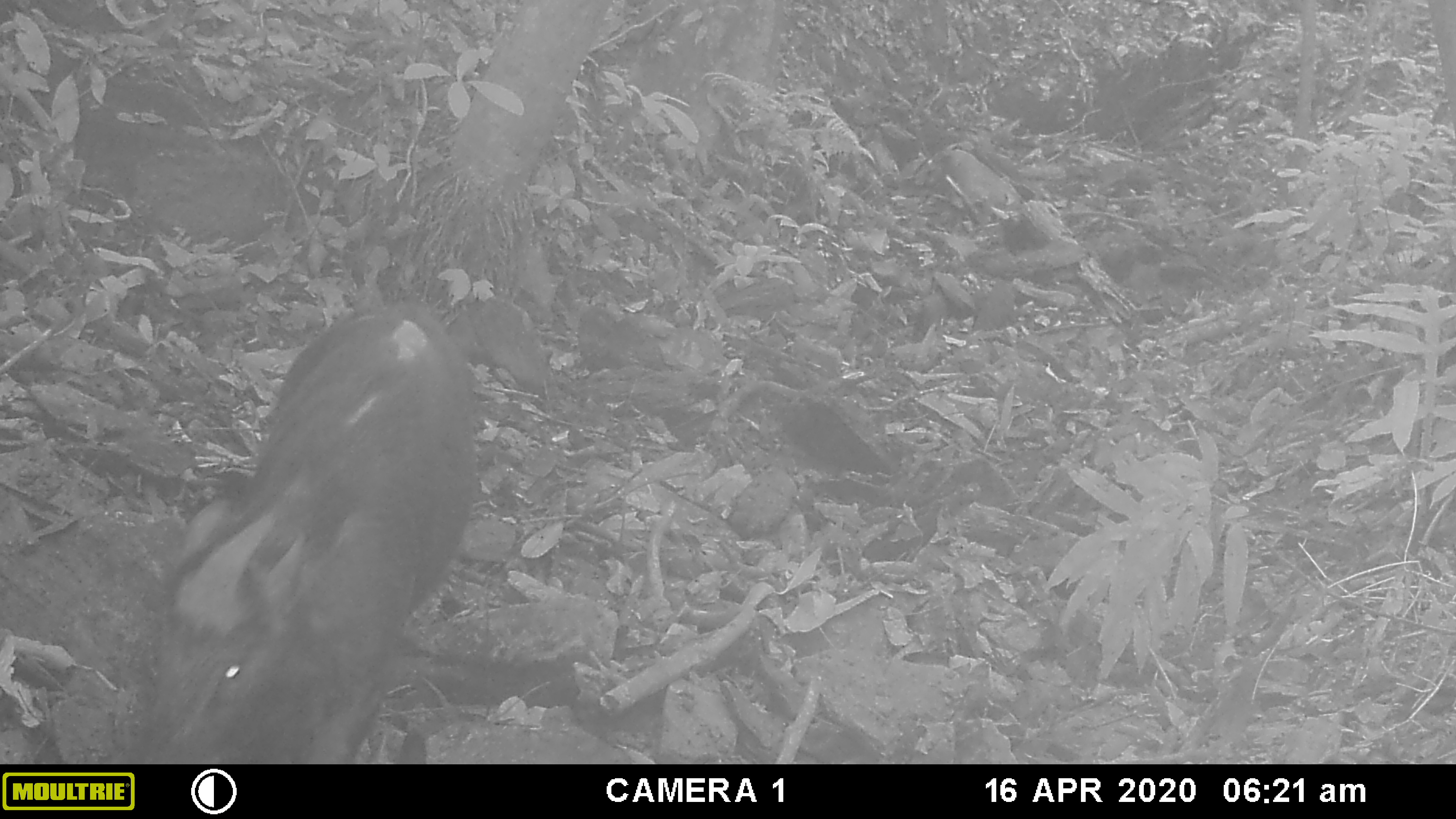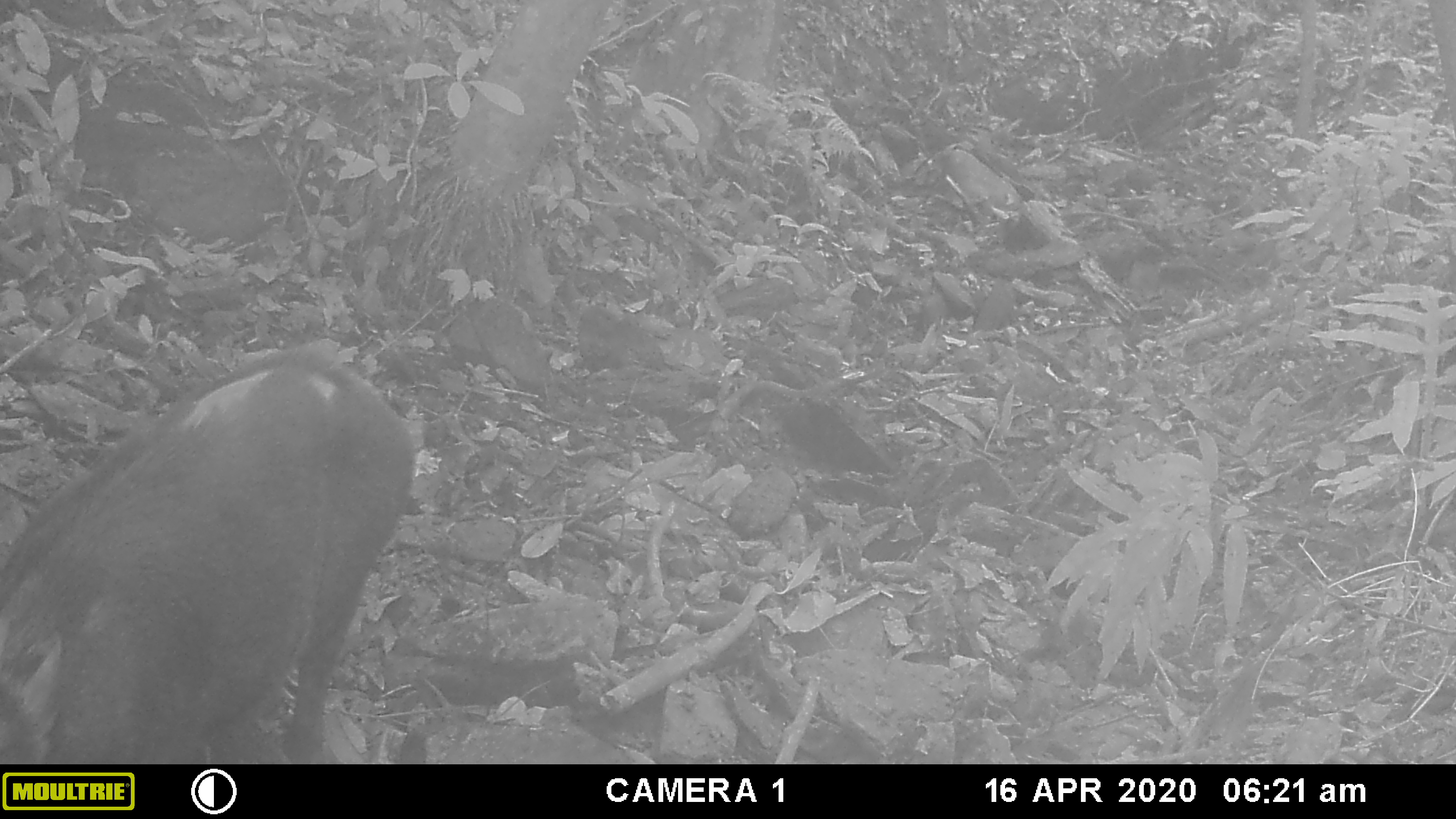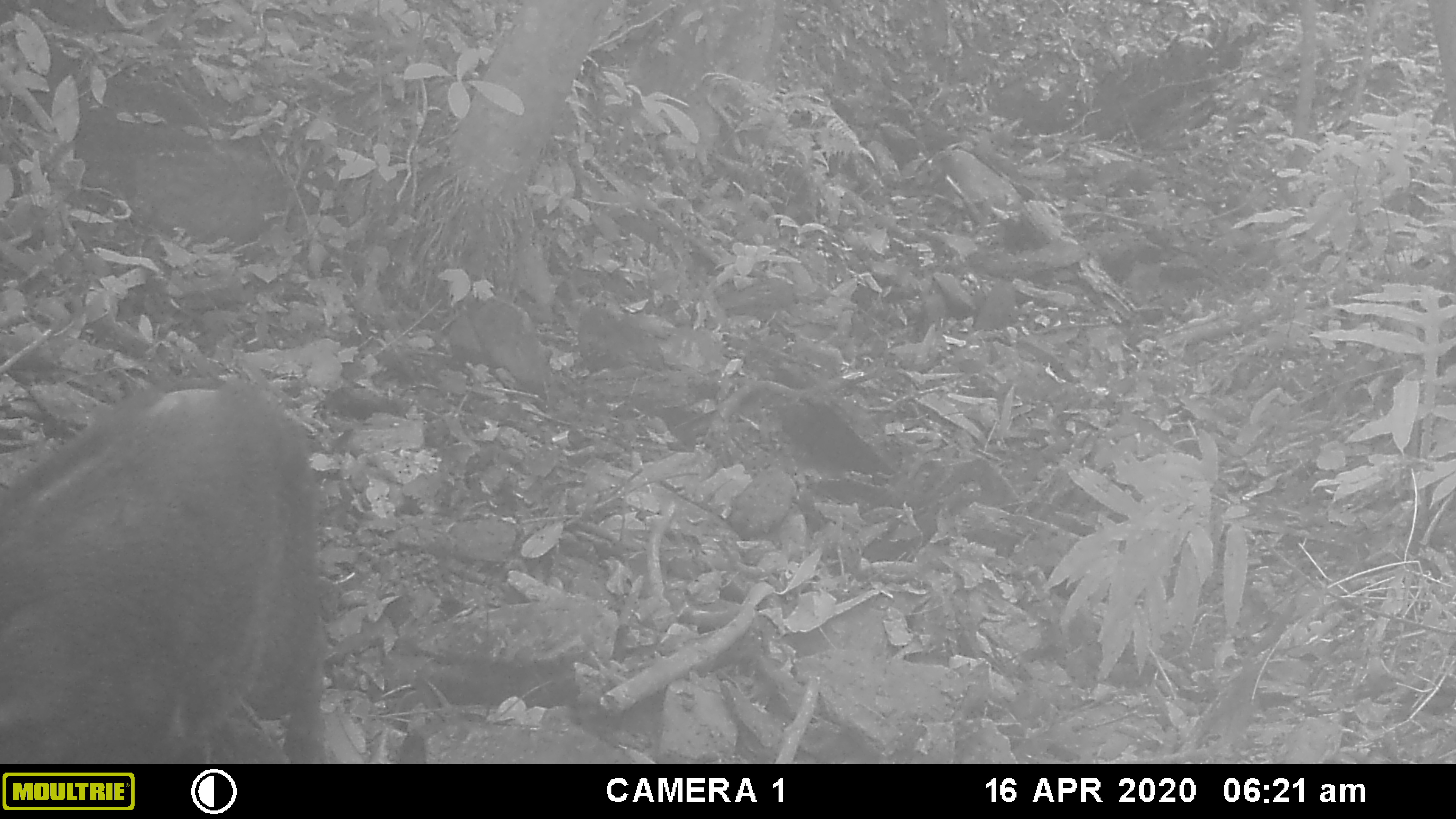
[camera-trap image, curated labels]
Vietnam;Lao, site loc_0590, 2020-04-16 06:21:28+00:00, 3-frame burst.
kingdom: Animalia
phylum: Chordata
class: Mammalia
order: Artiodactyla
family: Suidae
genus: Sus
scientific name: Sus scrofa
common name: eurasian wild pig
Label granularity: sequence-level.